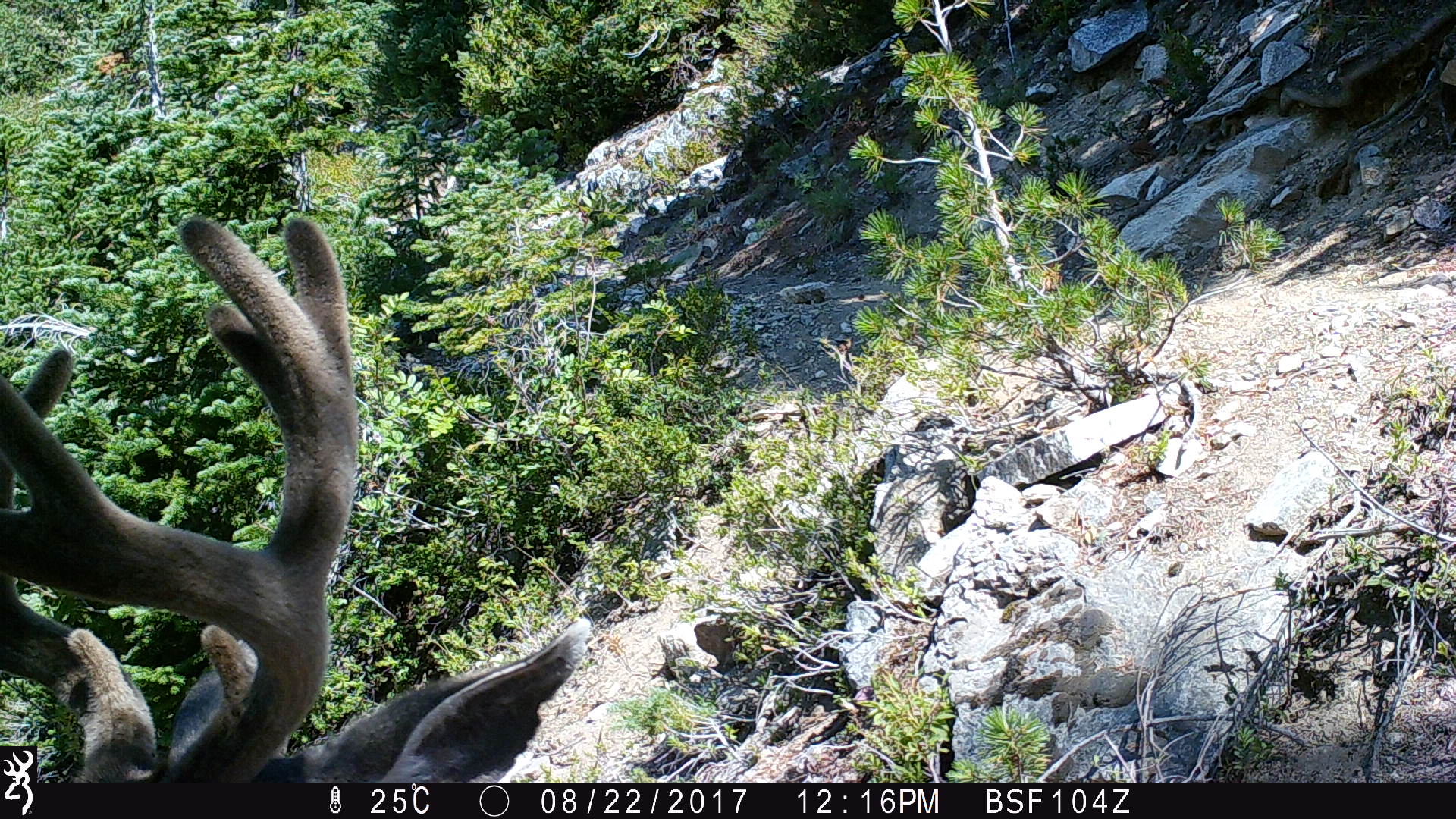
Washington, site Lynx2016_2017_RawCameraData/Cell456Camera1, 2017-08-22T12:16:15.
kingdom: Animalia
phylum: Chordata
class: Mammalia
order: Artiodactyla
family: Cervidae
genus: Odocoileus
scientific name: Odocoileus hemionus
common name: mule deer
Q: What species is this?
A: Odocoileus hemionus (mule deer).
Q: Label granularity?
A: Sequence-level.